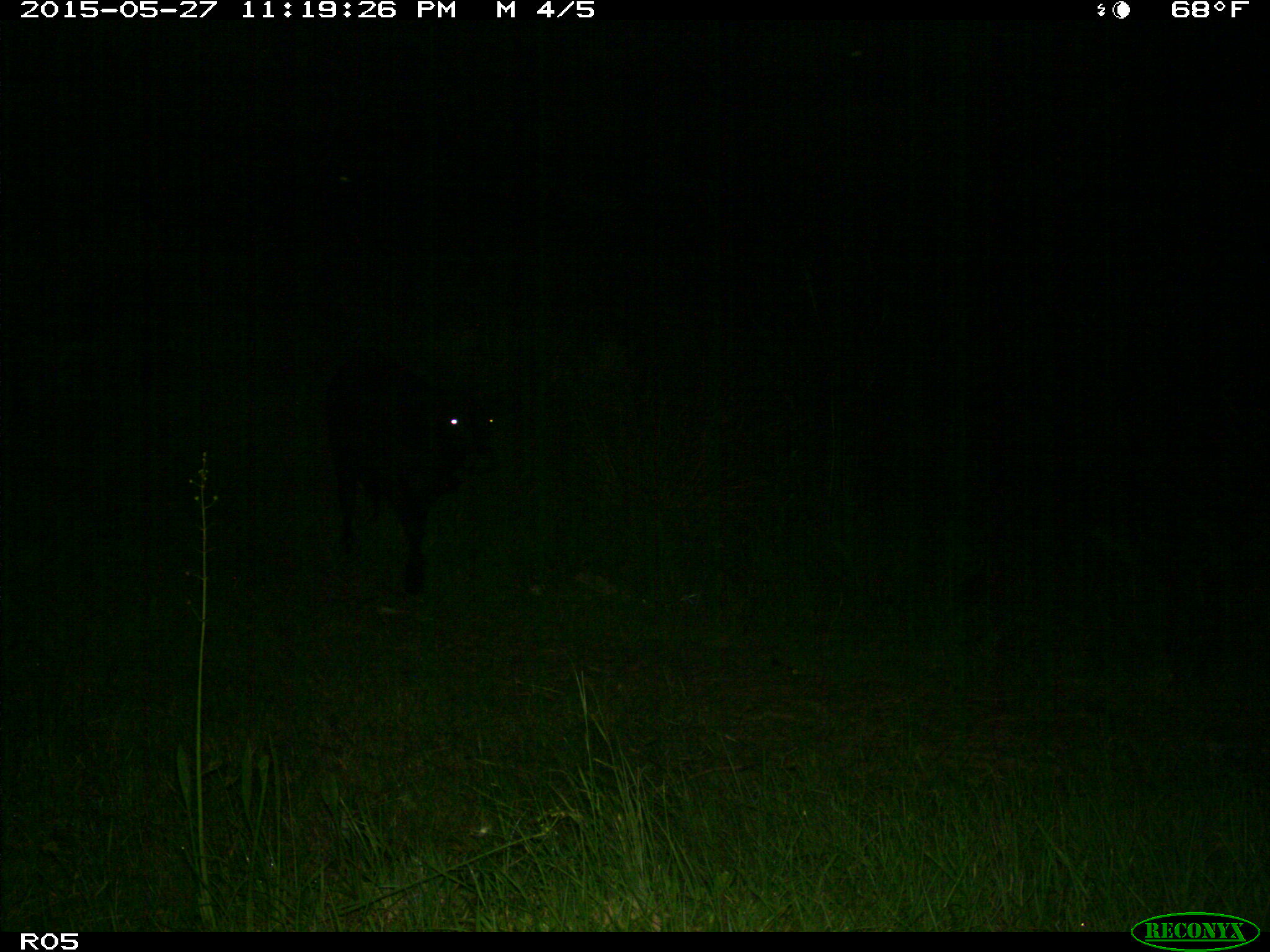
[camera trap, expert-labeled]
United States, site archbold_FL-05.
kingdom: Animalia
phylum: Chordata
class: Mammalia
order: Artiodactyla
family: Bovidae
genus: Bos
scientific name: Bos taurus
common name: domestic cow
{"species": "Bos taurus (domestic cow)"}